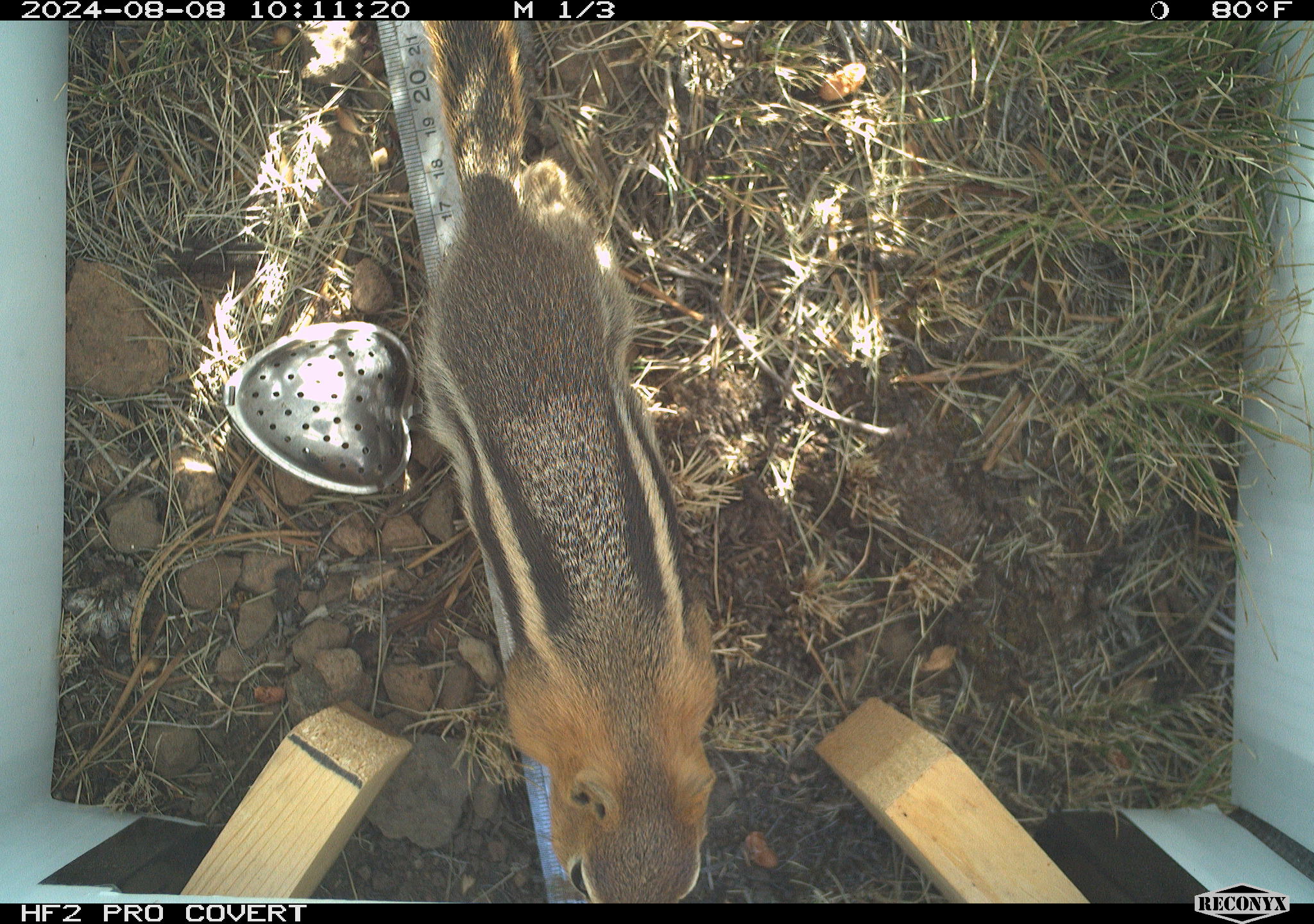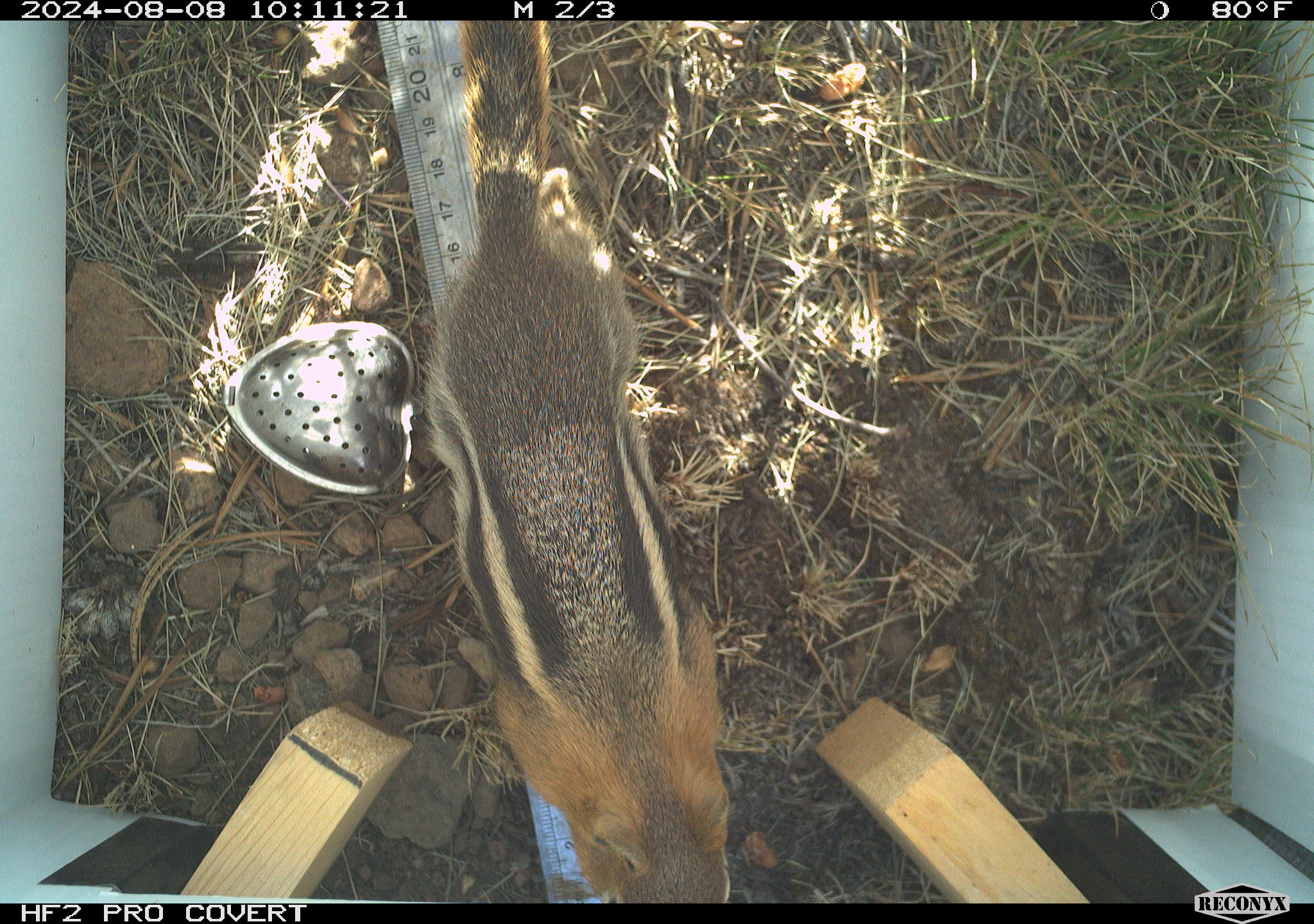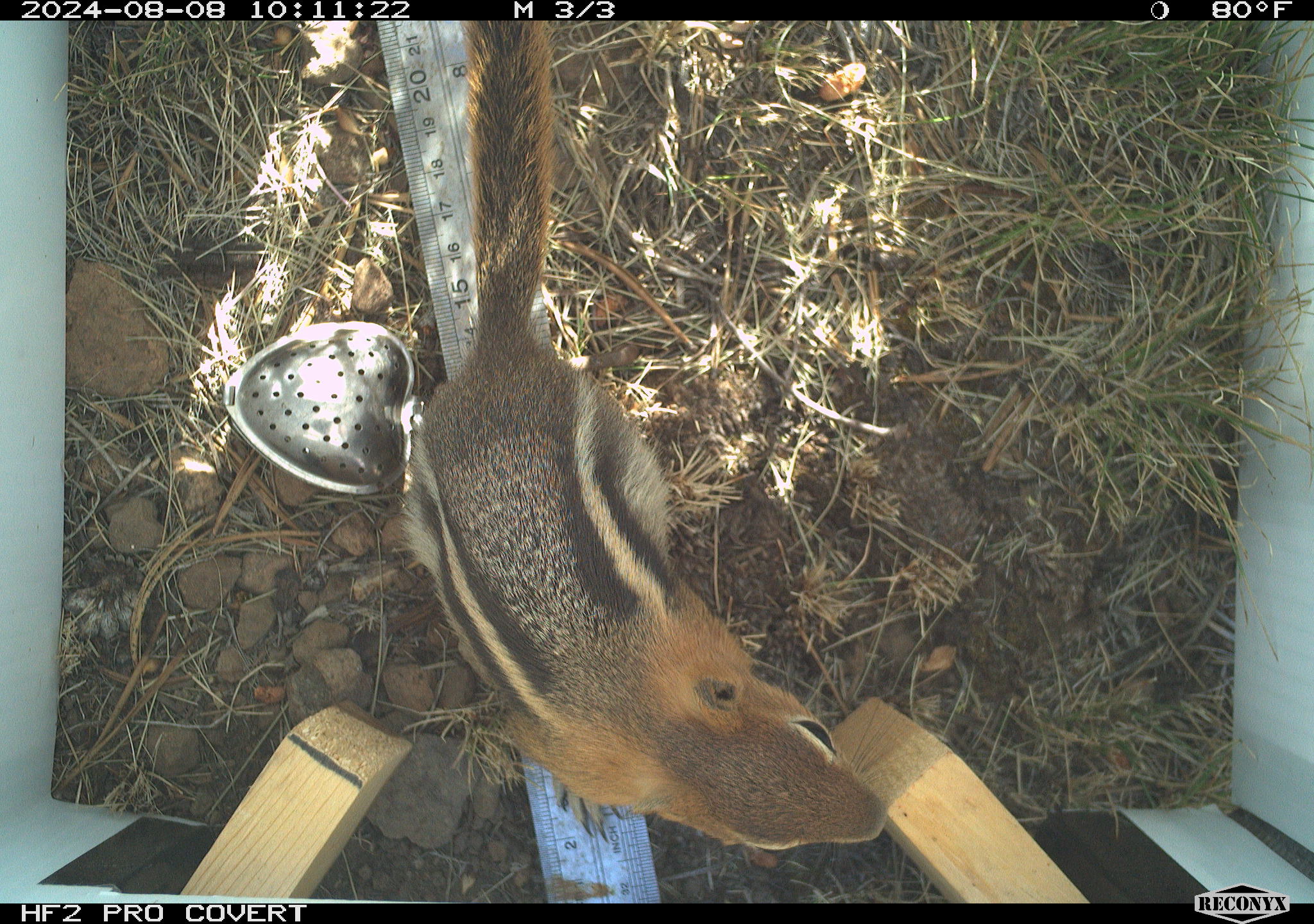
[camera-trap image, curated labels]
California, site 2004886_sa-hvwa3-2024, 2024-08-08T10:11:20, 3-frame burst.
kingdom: Animalia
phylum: Chordata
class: Mammalia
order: Rodentia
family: Sciuridae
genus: Callospermophilus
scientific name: Callospermophilus lateralis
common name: golden mantled ground squirrel